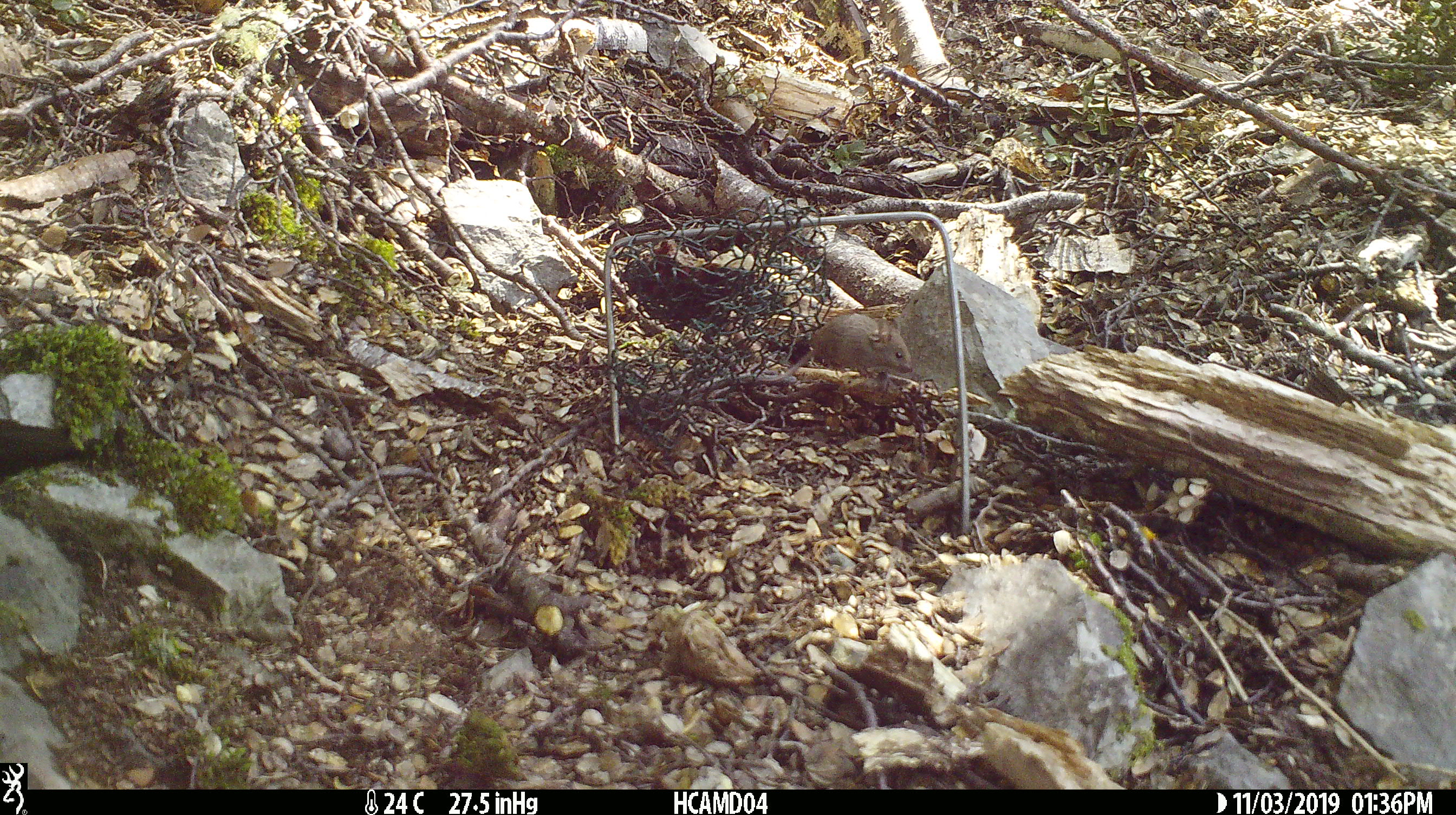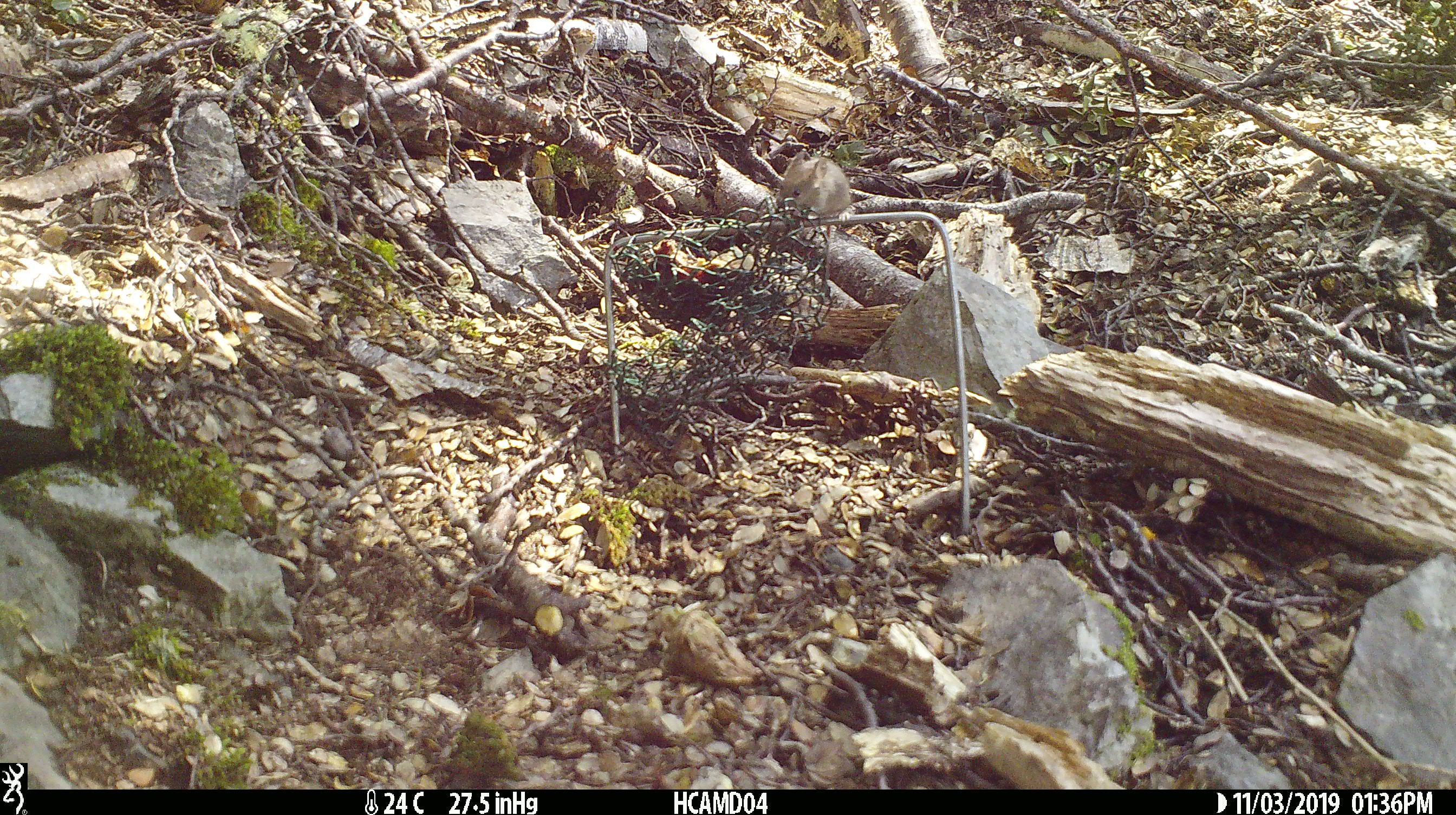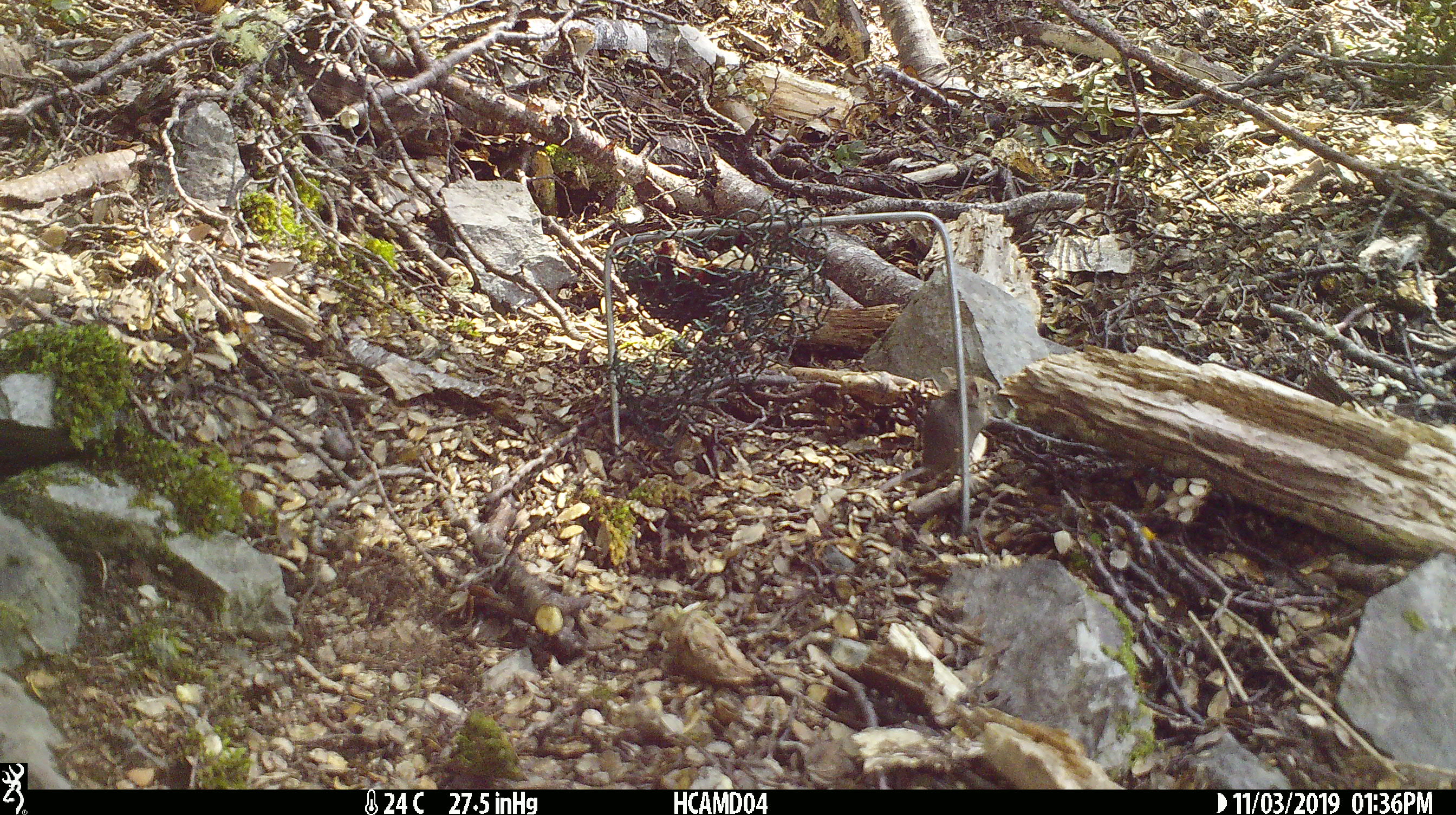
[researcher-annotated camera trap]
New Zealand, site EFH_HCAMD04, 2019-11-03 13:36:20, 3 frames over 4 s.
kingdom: Animalia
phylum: Chordata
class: Mammalia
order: Rodentia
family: Muridae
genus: Mus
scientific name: Mus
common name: mouse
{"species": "mouse (Mus)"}